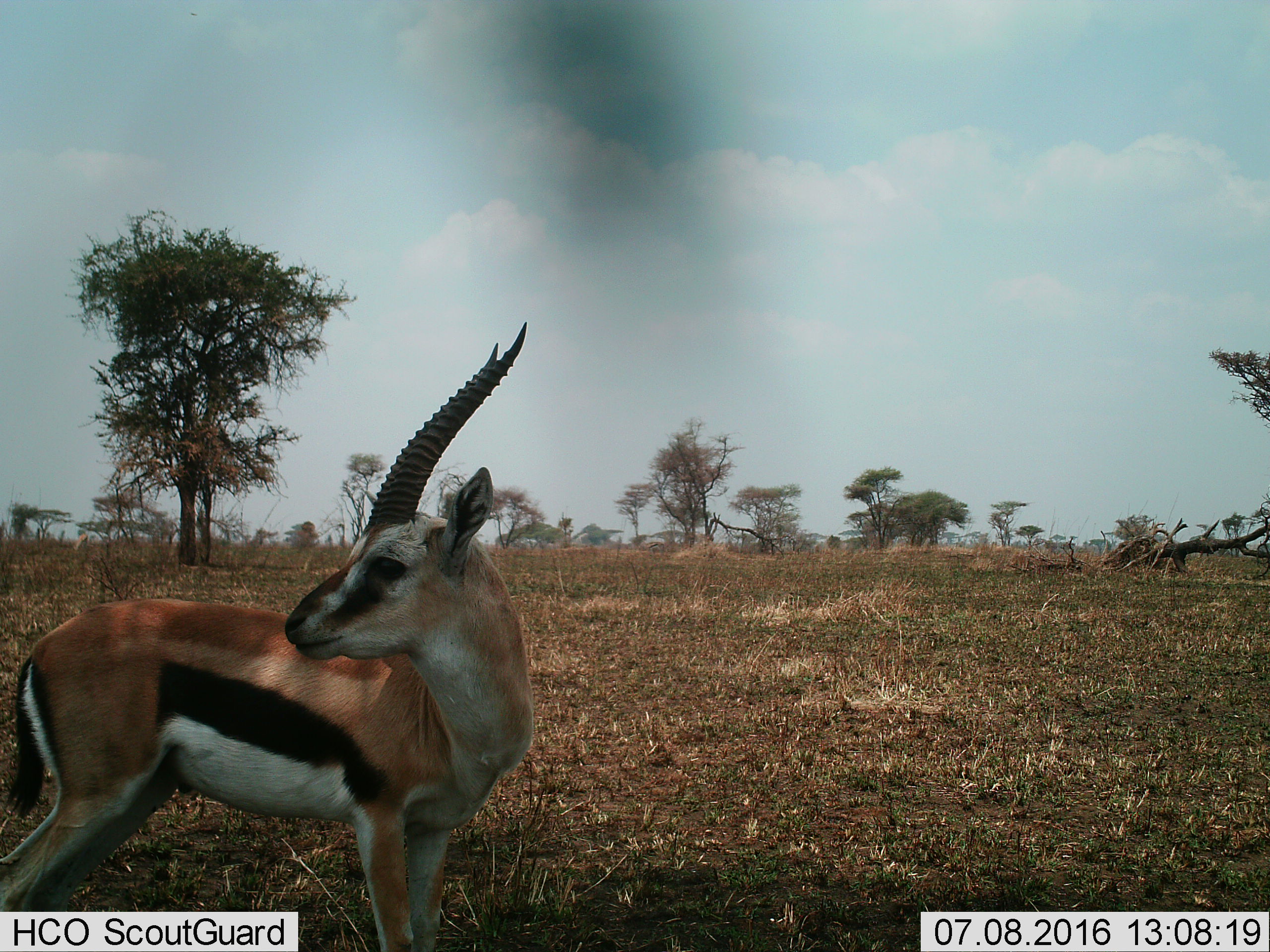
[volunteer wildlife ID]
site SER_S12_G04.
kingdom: Animalia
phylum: Chordata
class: Mammalia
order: Artiodactyla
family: Bovidae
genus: Eudorcas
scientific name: Eudorcas thomsonii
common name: thomson's gazelle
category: gazellethomsons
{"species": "gazellethomsons (thomson's gazelle) (Eudorcas thomsonii)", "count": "1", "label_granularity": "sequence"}